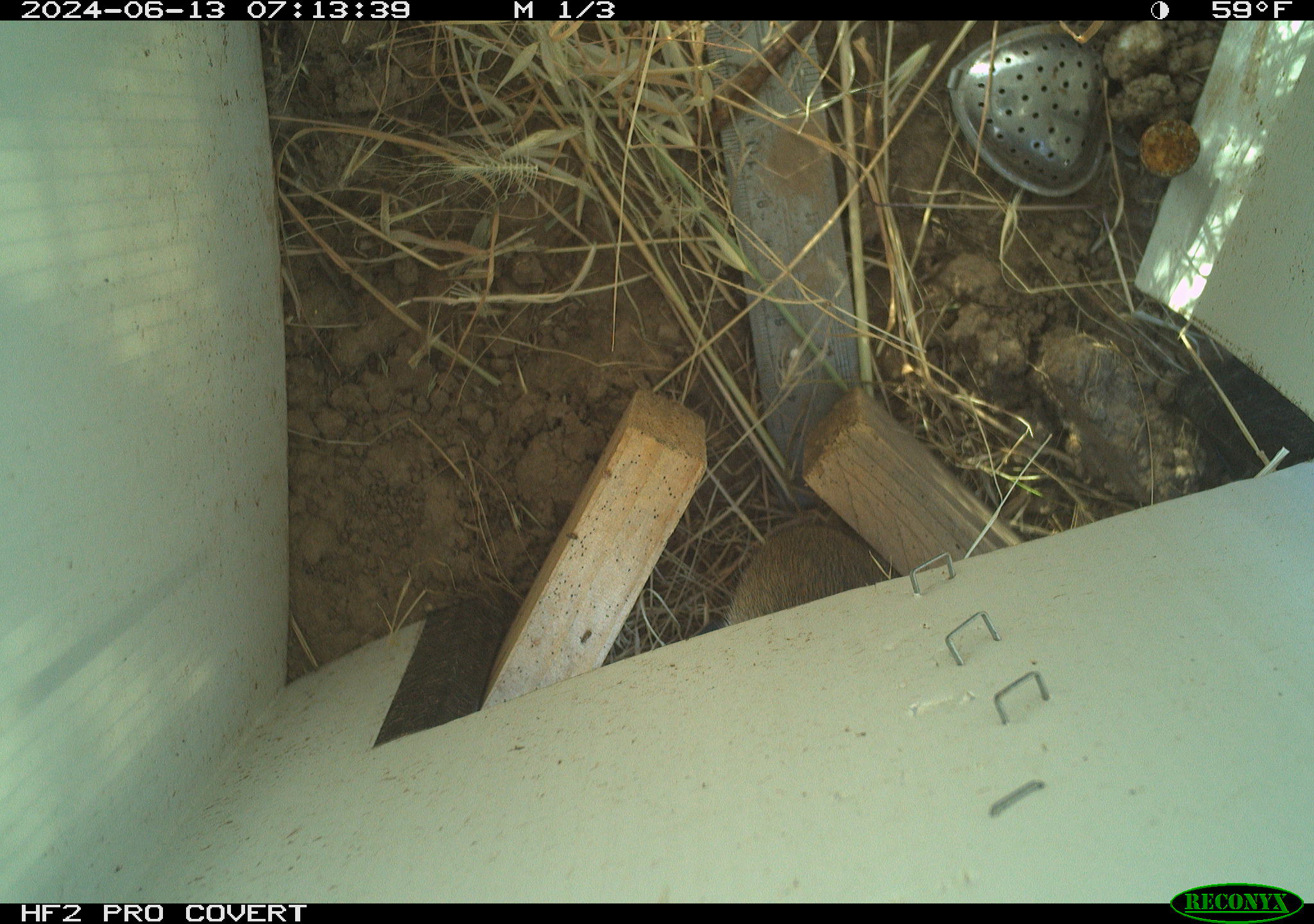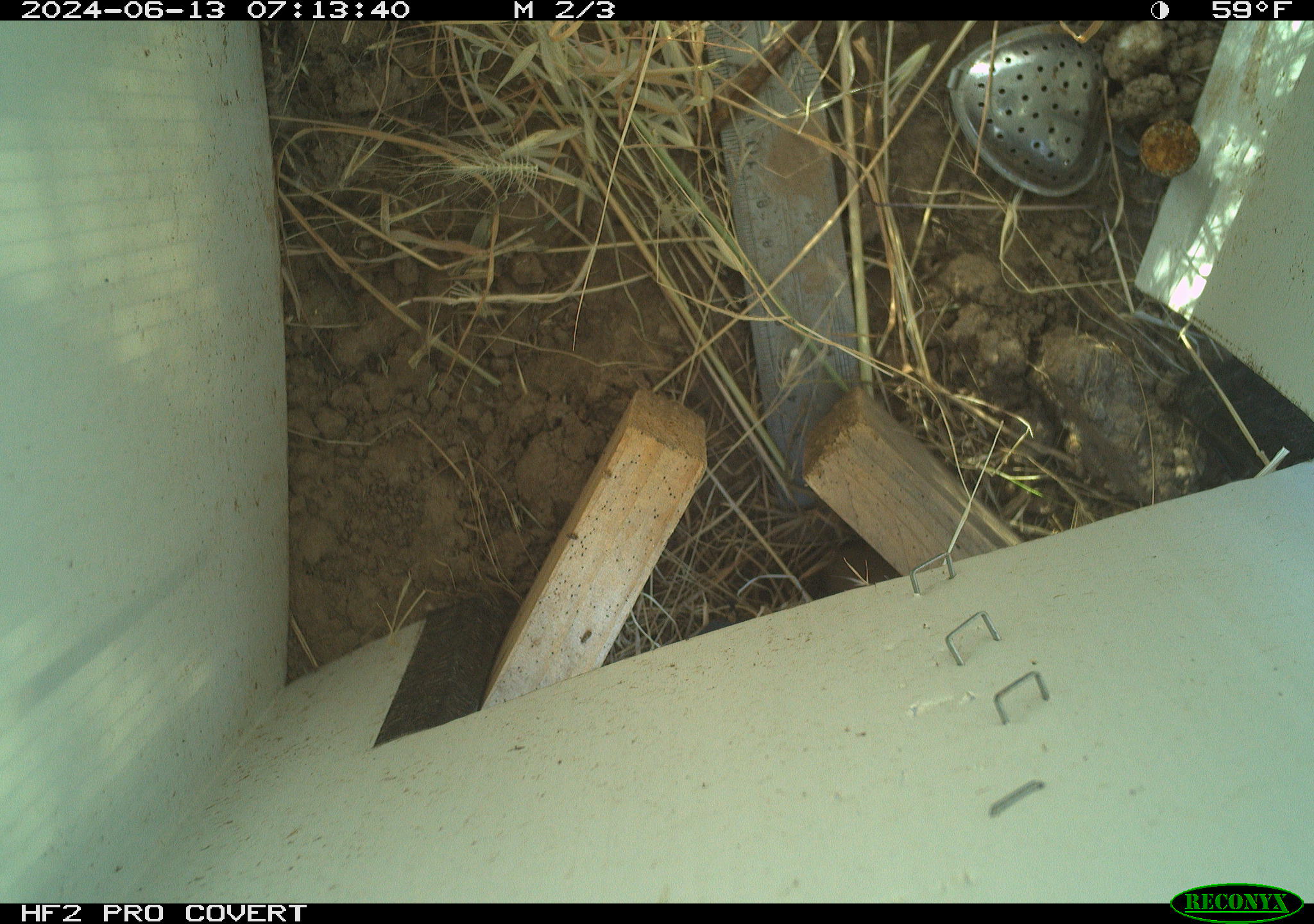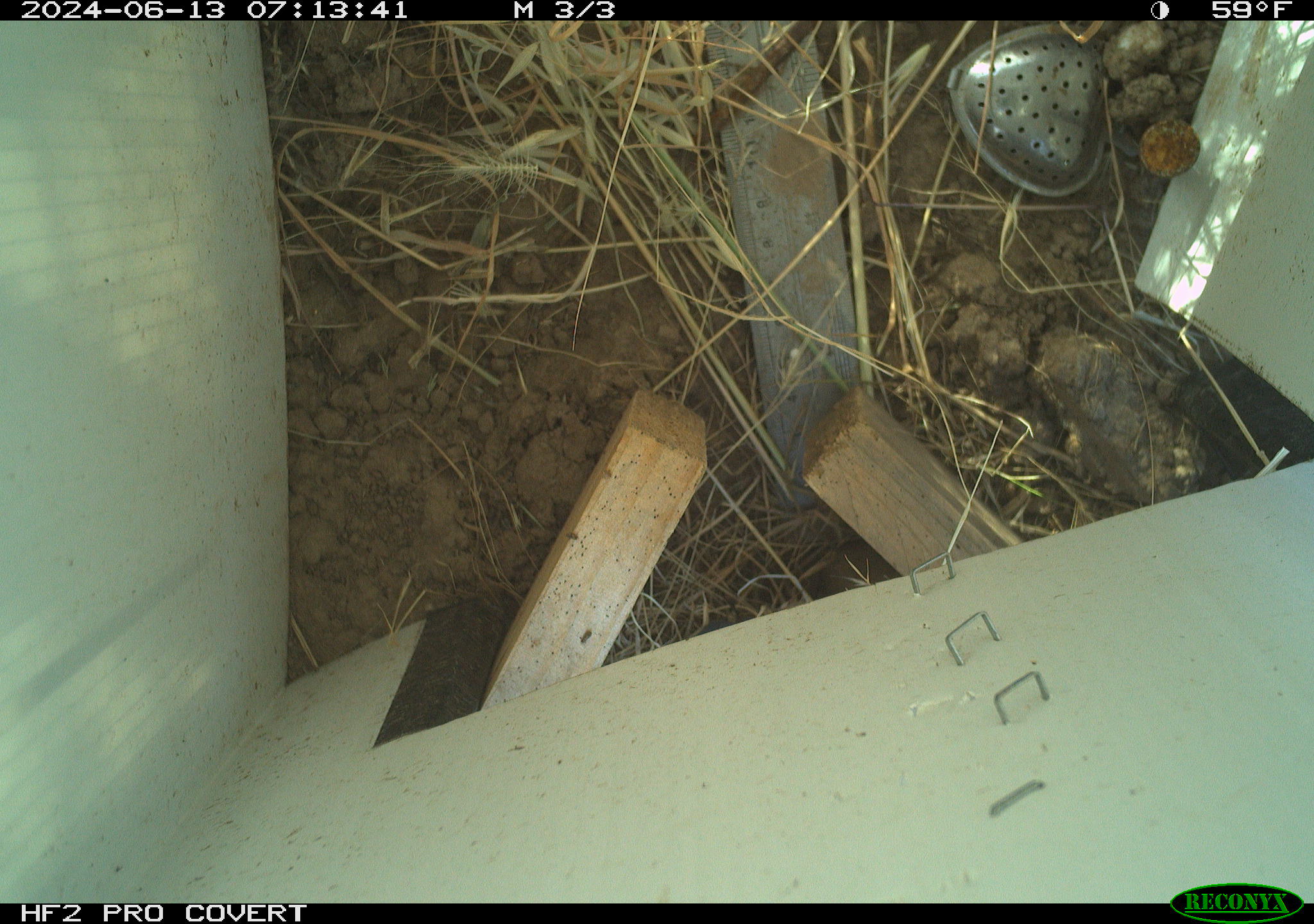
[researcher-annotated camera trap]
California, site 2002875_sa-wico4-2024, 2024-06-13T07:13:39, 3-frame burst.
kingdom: Animalia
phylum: Chordata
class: Mammalia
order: Rodentia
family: Cricetidae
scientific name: Arvicolinae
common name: voles, lemmings, and muskrats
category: arvicolinae subfamily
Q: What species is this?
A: Arvicolinae subfamily (voles, lemmings, and muskrats) (Arvicolinae).